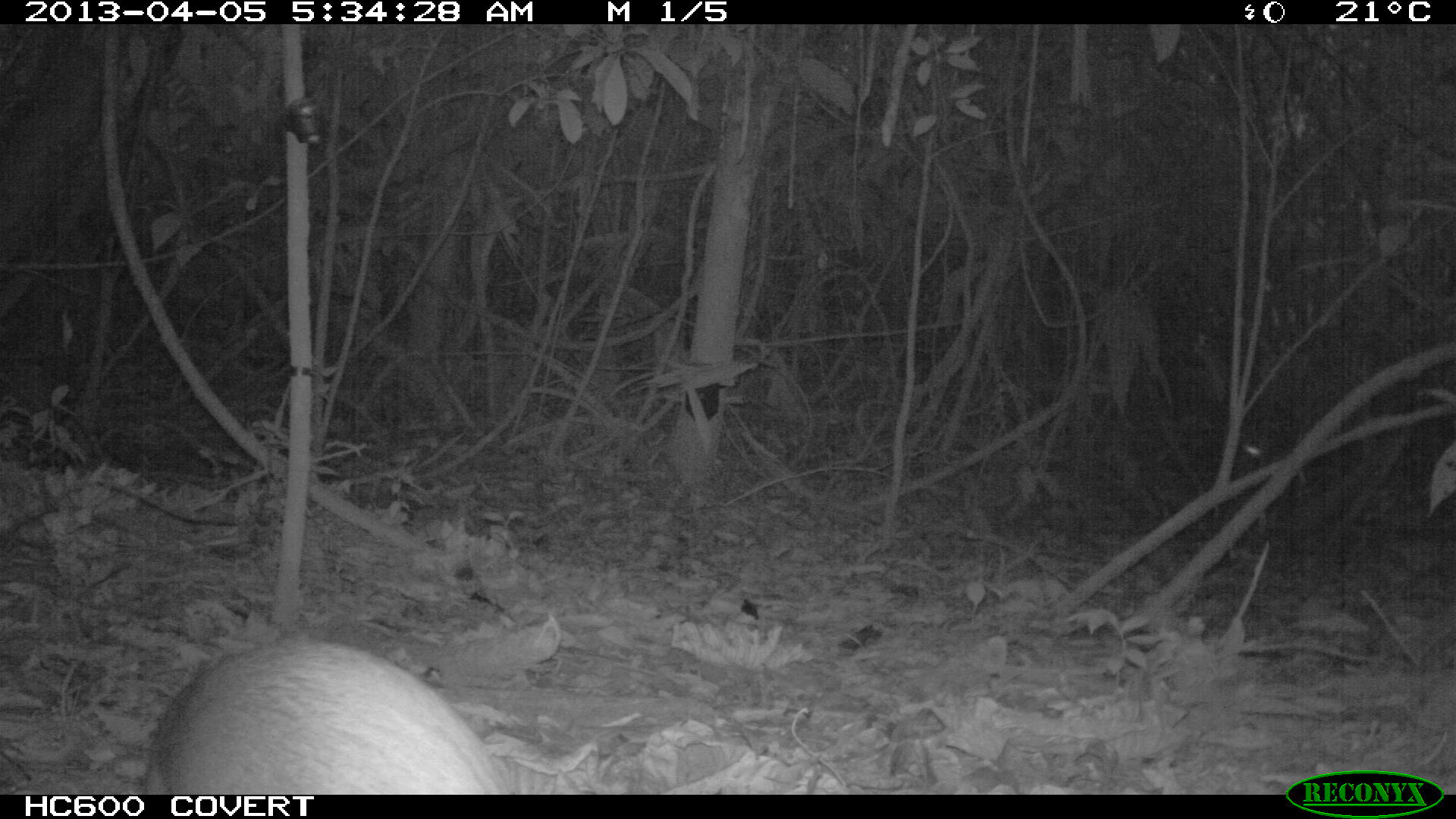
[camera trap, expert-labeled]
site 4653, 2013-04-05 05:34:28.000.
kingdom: Animalia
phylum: Chordata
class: Mammalia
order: Rodentia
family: Dasyproctidae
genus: Dasyprocta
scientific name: Dasyprocta leporina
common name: red-rumped agouti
Dasyprocta leporina (red-rumped agouti), count 1, age adult.